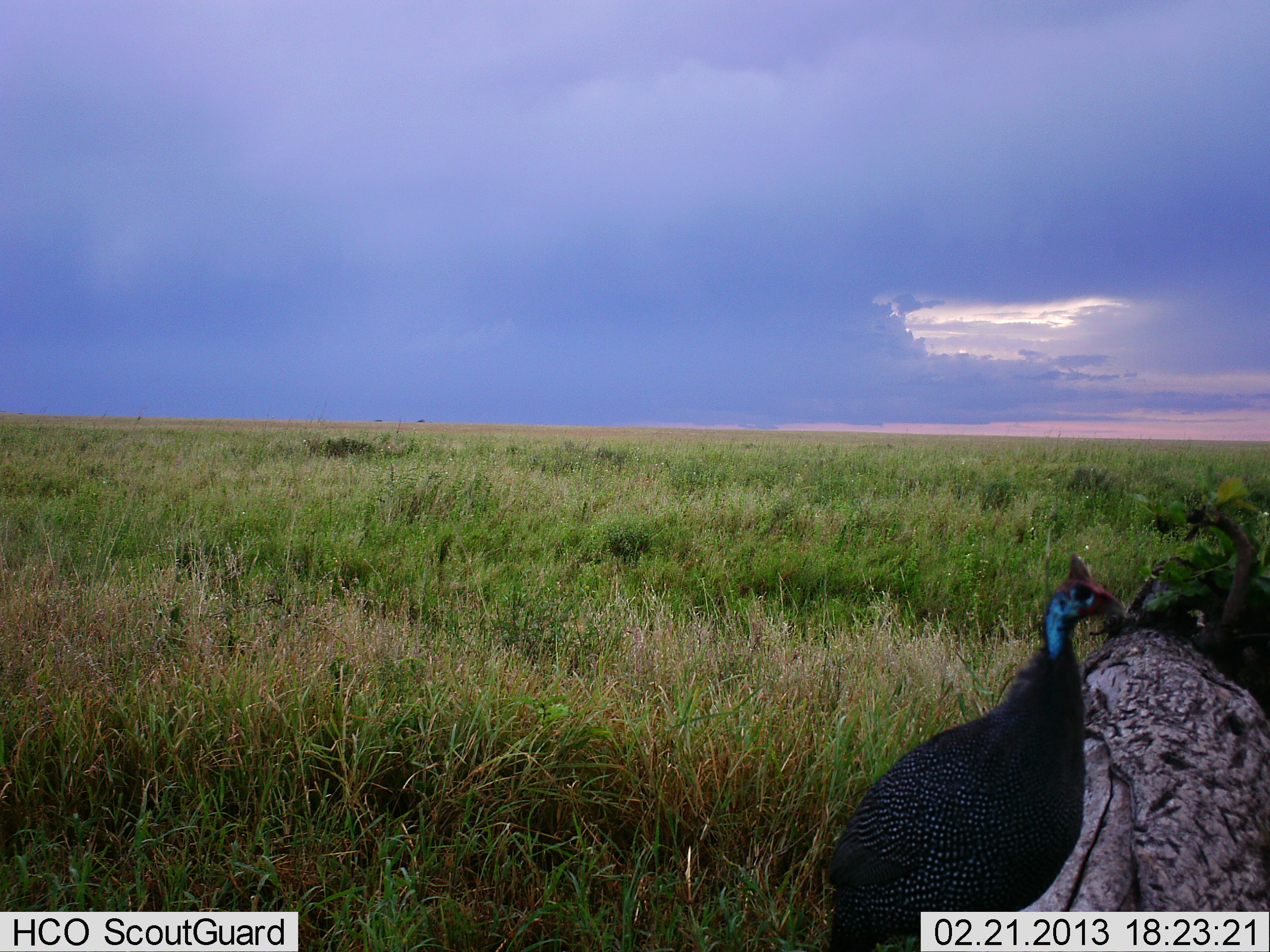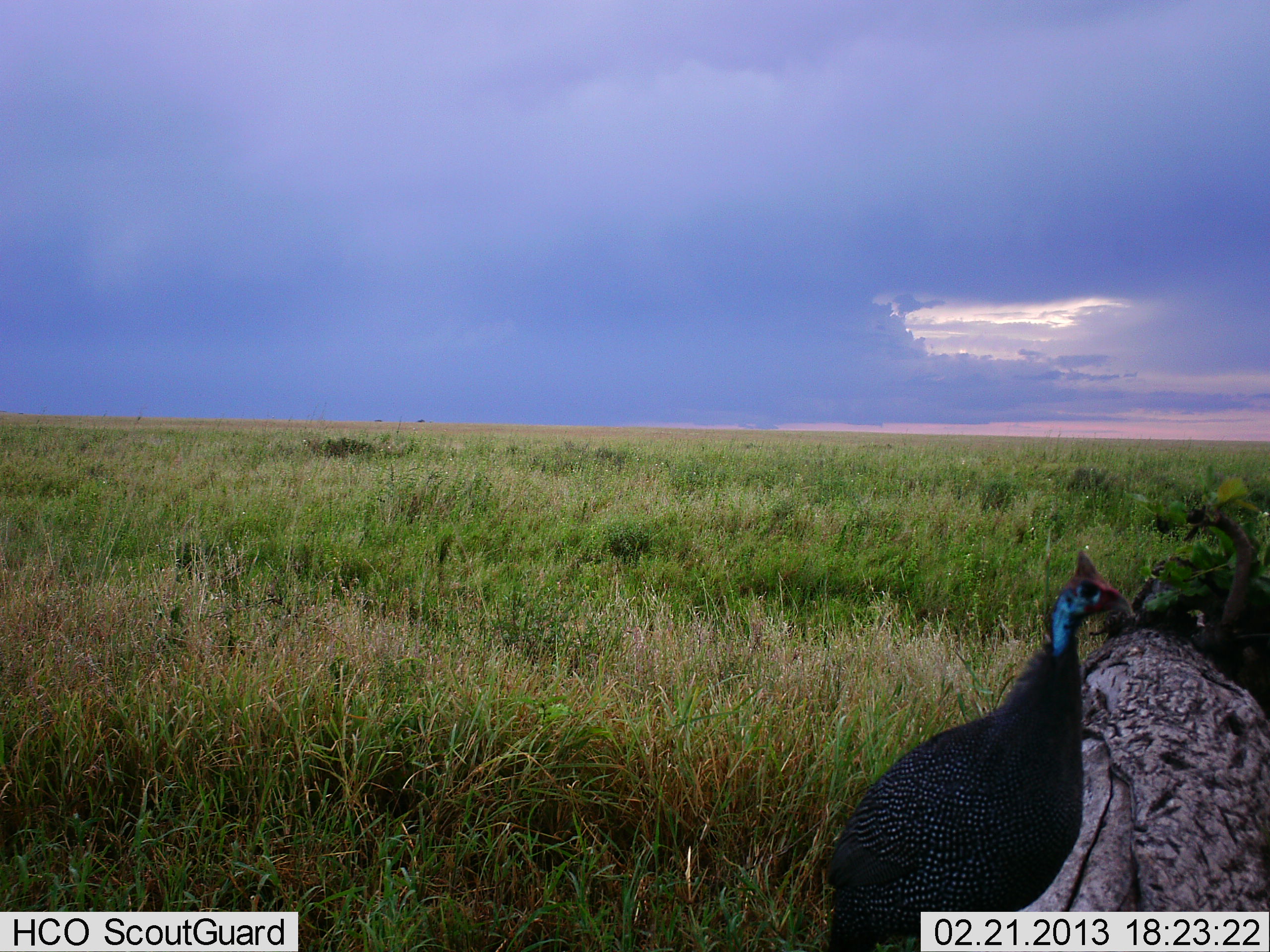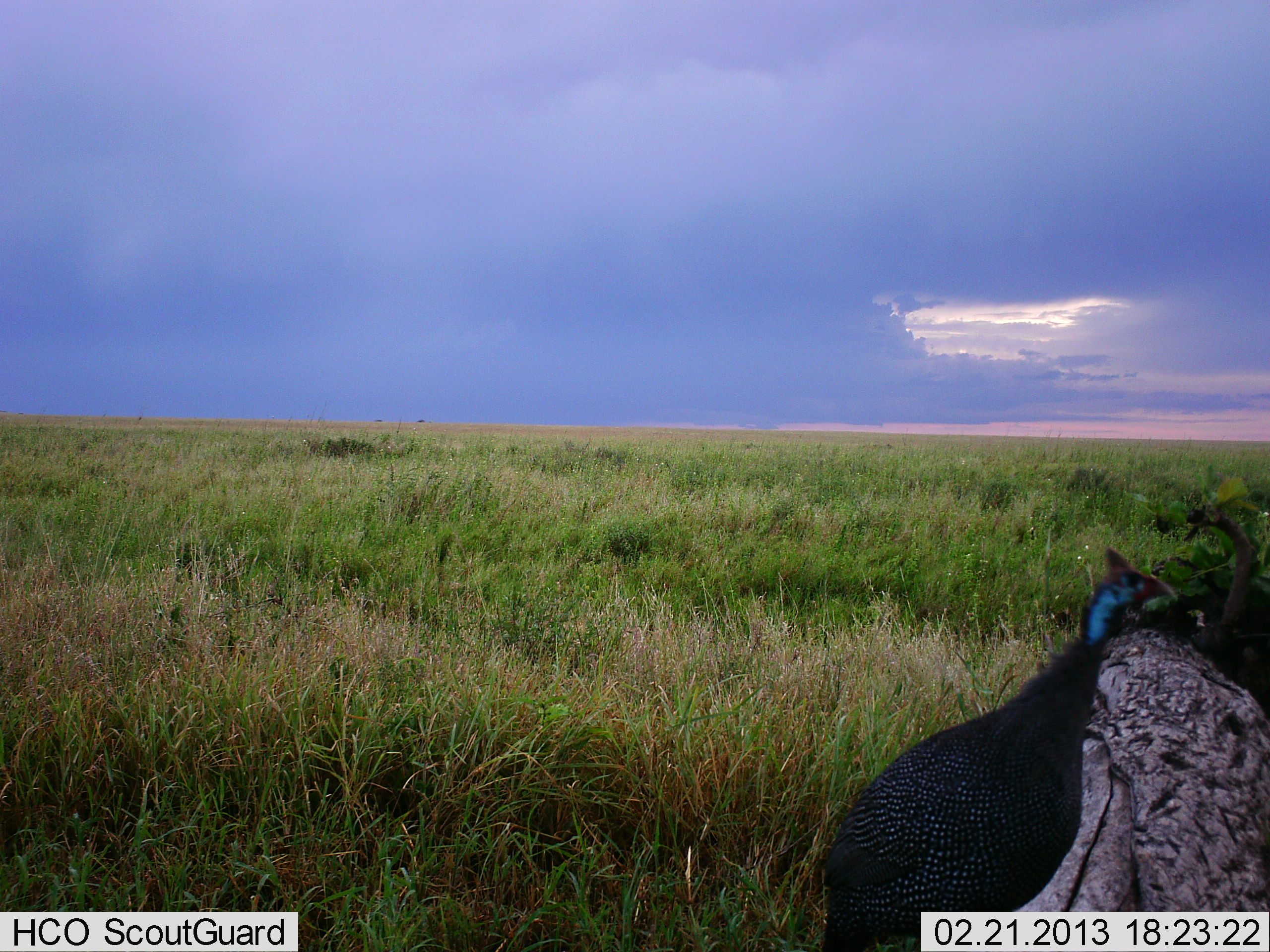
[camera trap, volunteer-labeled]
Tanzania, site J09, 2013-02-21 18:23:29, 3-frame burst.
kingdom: Animalia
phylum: Chordata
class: Aves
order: Galliformes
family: Numididae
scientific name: Numididae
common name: guinea fowl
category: guineafowl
Guineafowl (guinea fowl) (Numididae), count 1. Behavior (volunteer vote fractions): standing 92%, resting 5%, moving 3%, interacting 0%. Young present (vote fraction): 0%. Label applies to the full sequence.